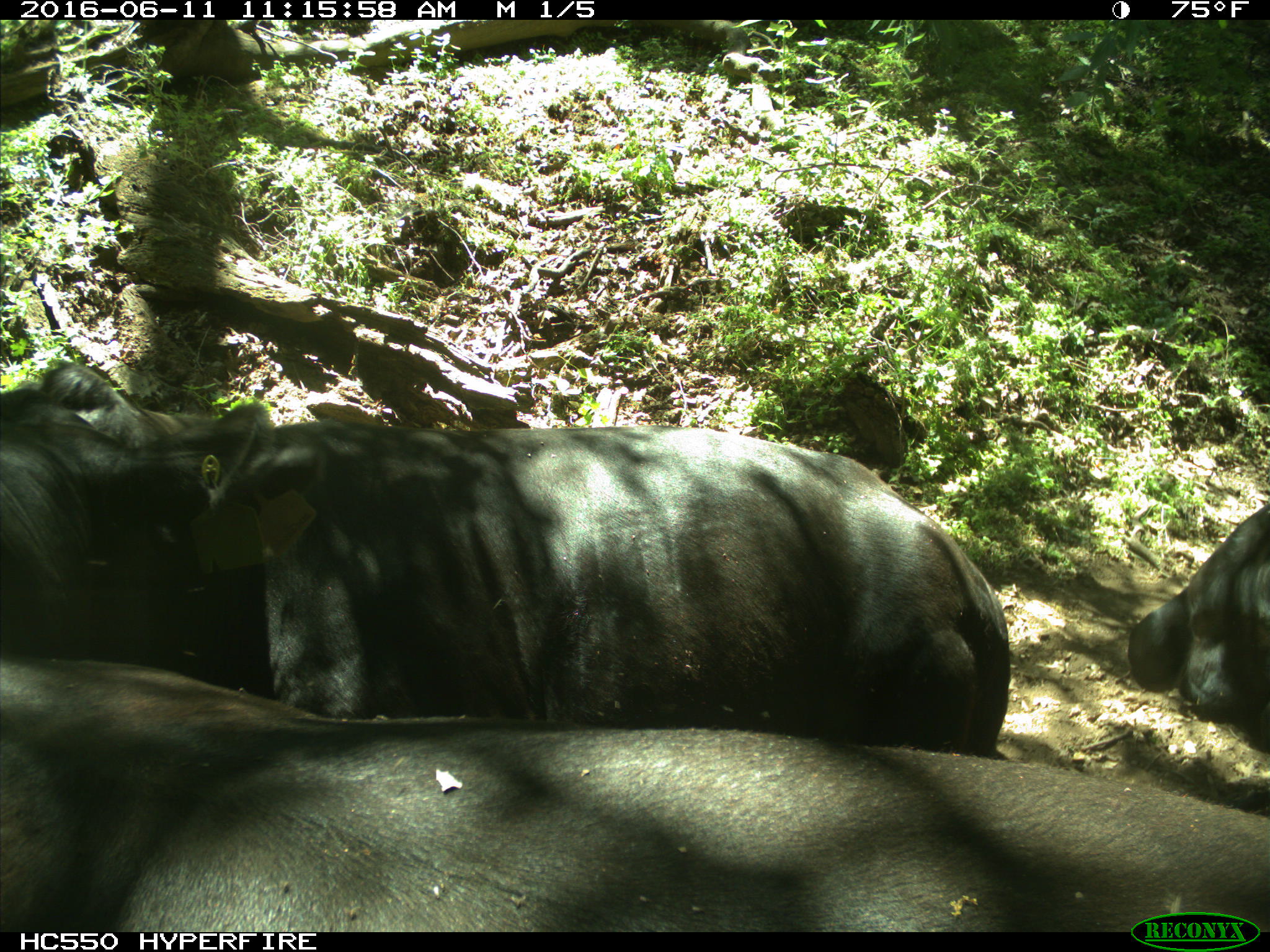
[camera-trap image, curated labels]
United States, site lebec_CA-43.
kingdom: Animalia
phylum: Chordata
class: Mammalia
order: Artiodactyla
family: Bovidae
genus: Bos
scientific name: Bos taurus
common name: domestic cow